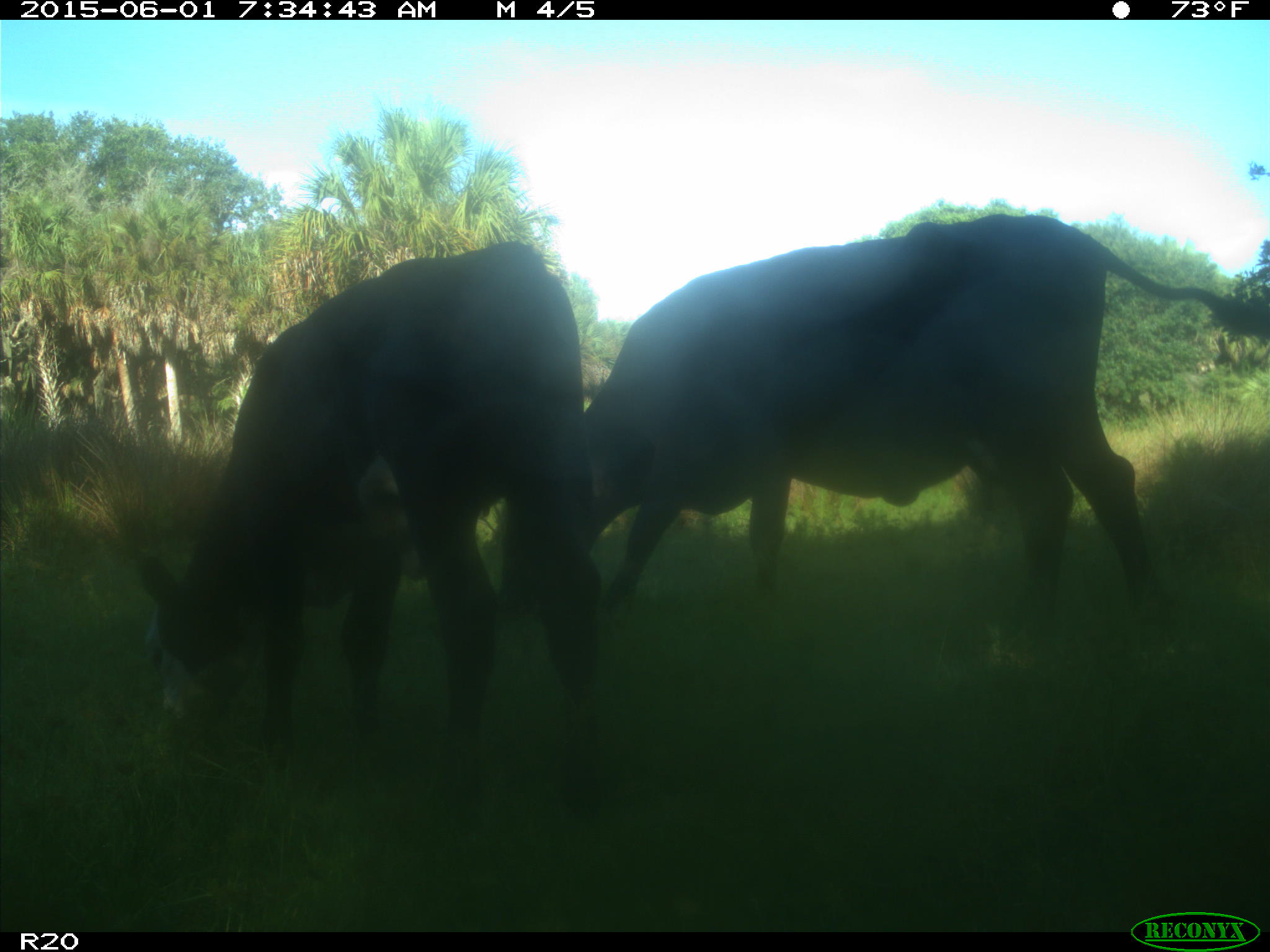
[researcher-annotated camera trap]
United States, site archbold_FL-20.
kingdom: Animalia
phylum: Chordata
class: Mammalia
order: Artiodactyla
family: Bovidae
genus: Bos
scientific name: Bos taurus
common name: domestic cow